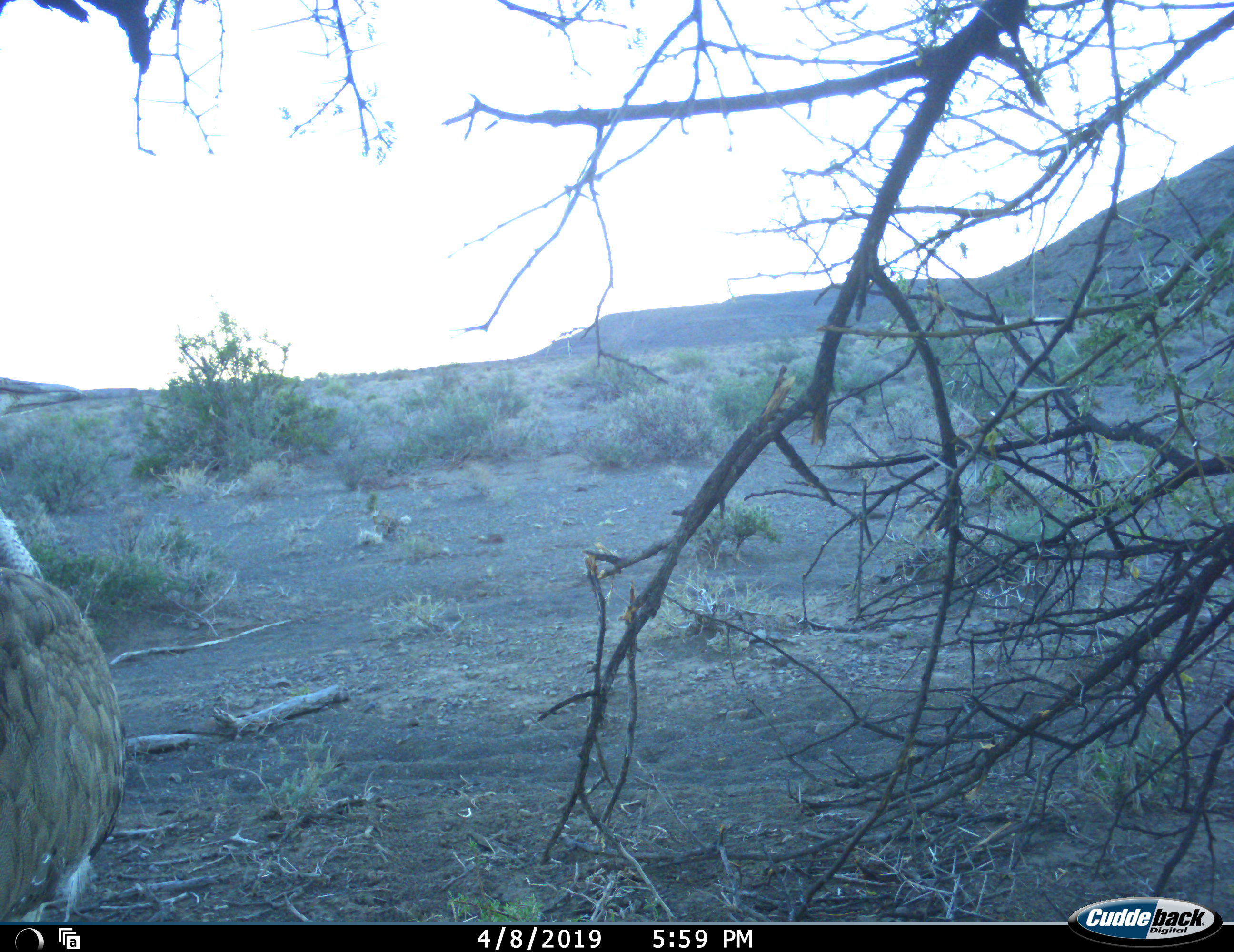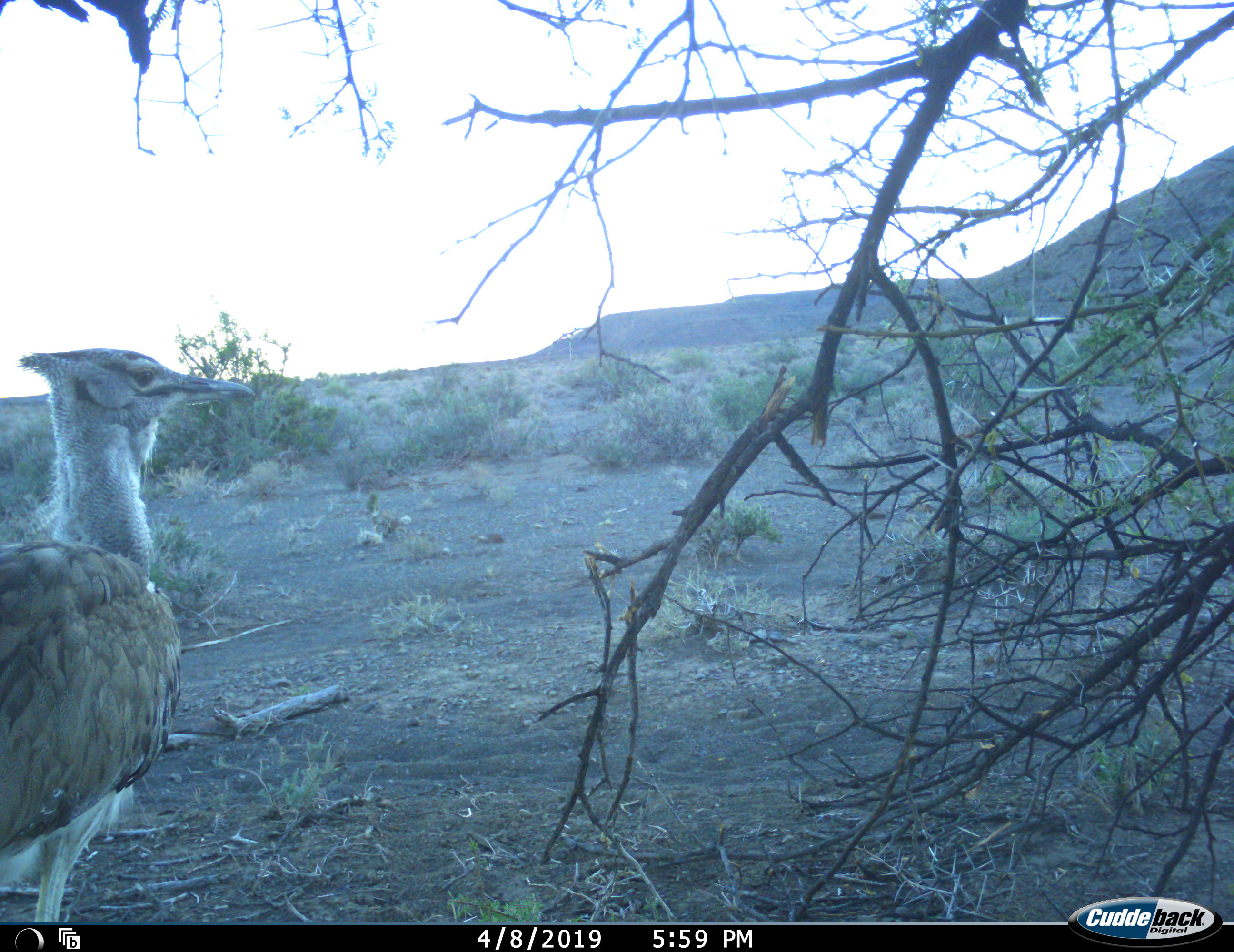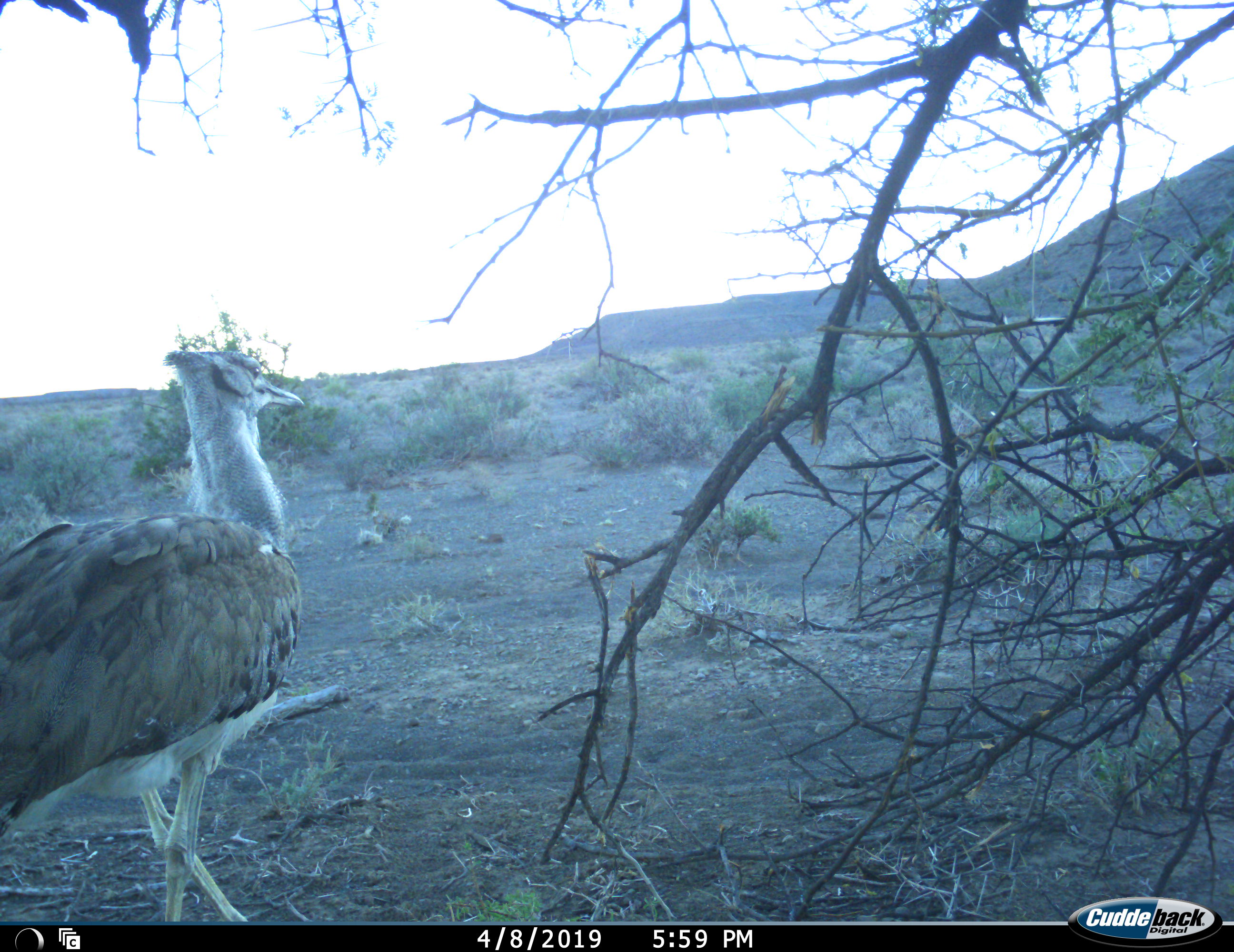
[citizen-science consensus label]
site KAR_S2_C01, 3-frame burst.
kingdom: Animalia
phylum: Chordata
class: Aves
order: Otidiformes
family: Otididae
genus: Ardeotis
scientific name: Ardeotis kori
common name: kori bustard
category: bustardkori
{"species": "bustardkori (kori bustard) (Ardeotis kori)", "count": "1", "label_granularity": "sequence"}